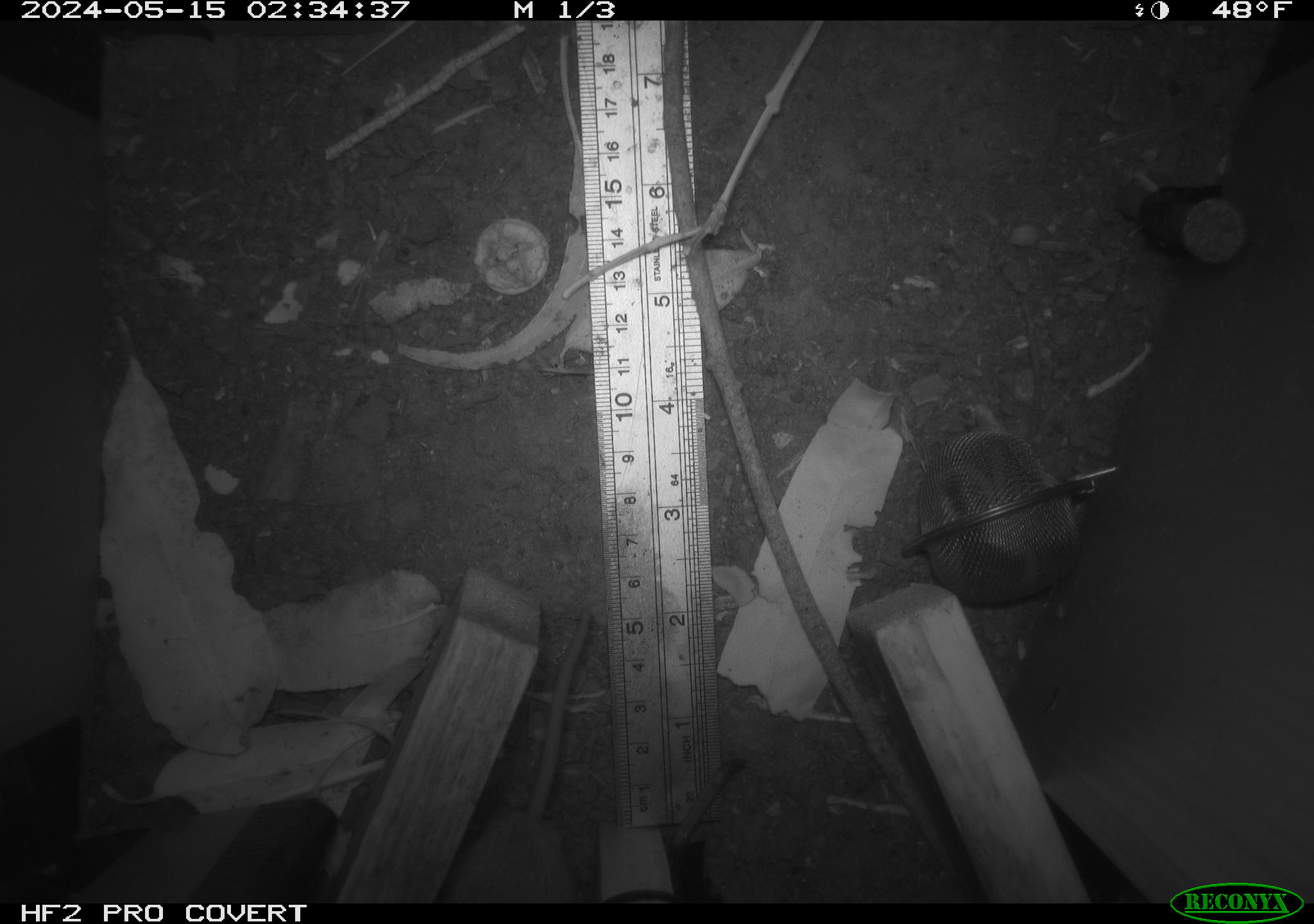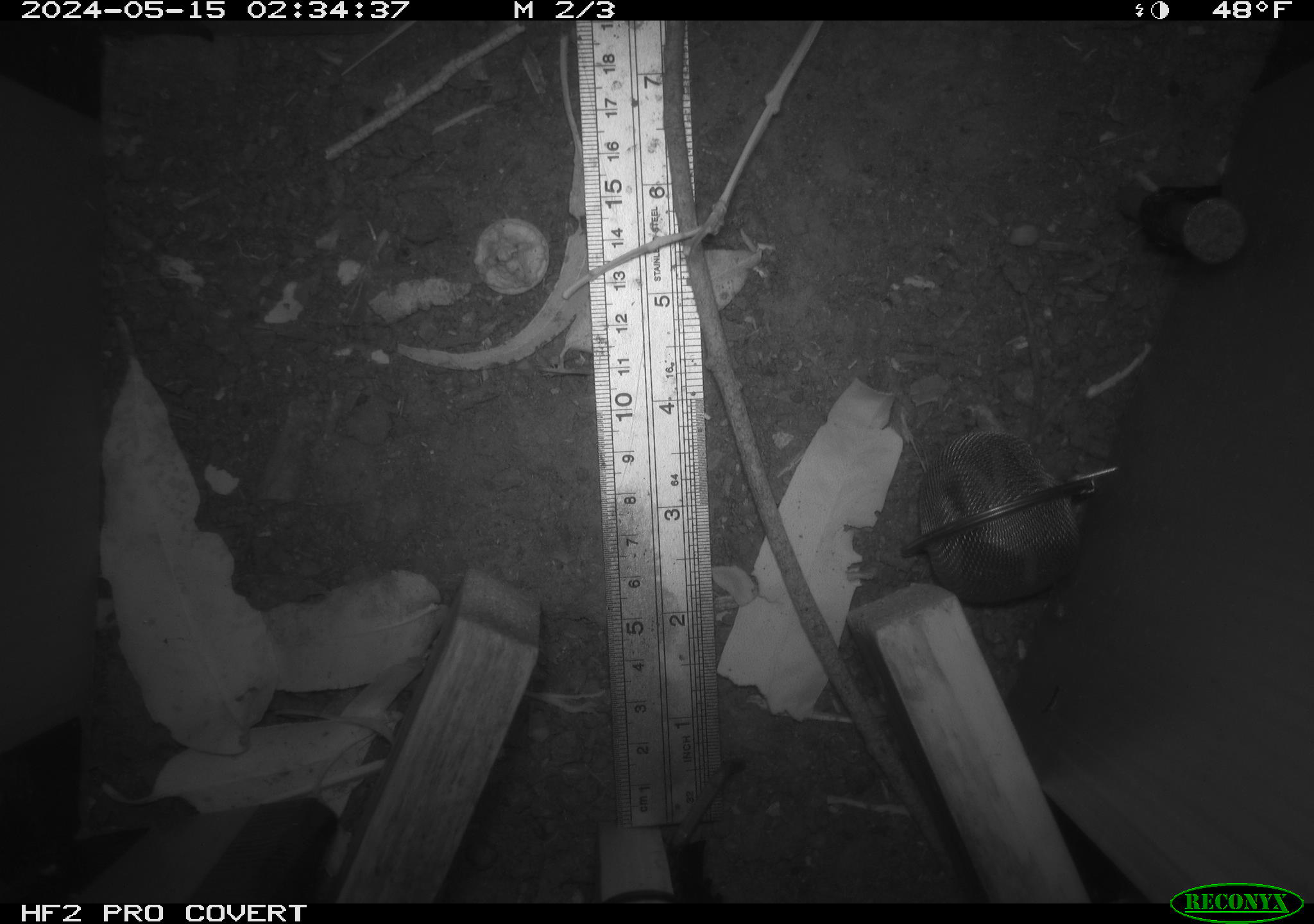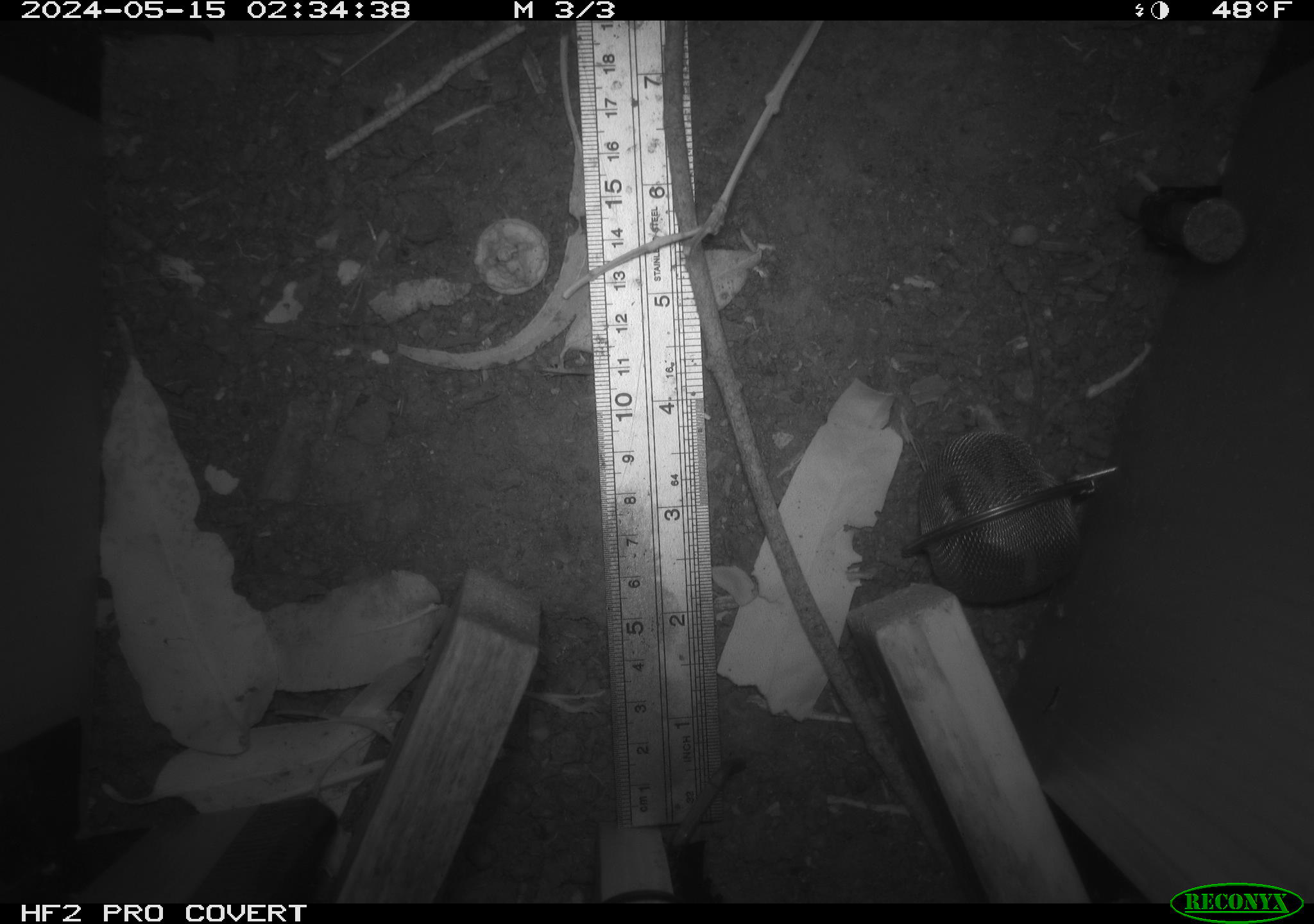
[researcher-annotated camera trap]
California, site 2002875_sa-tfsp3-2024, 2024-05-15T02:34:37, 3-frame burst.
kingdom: Animalia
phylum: Chordata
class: Mammalia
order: Rodentia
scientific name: Rodentia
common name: rodent